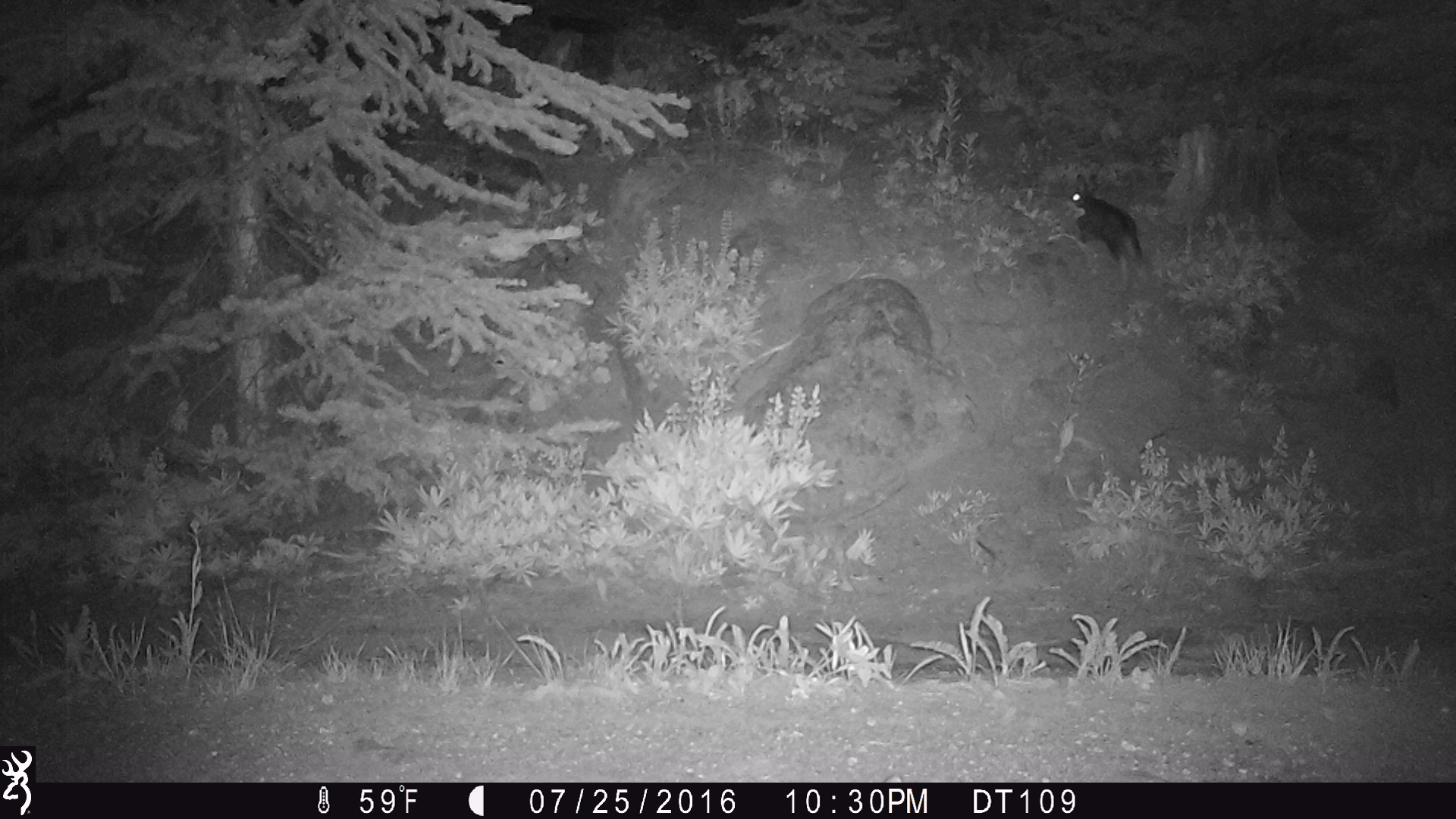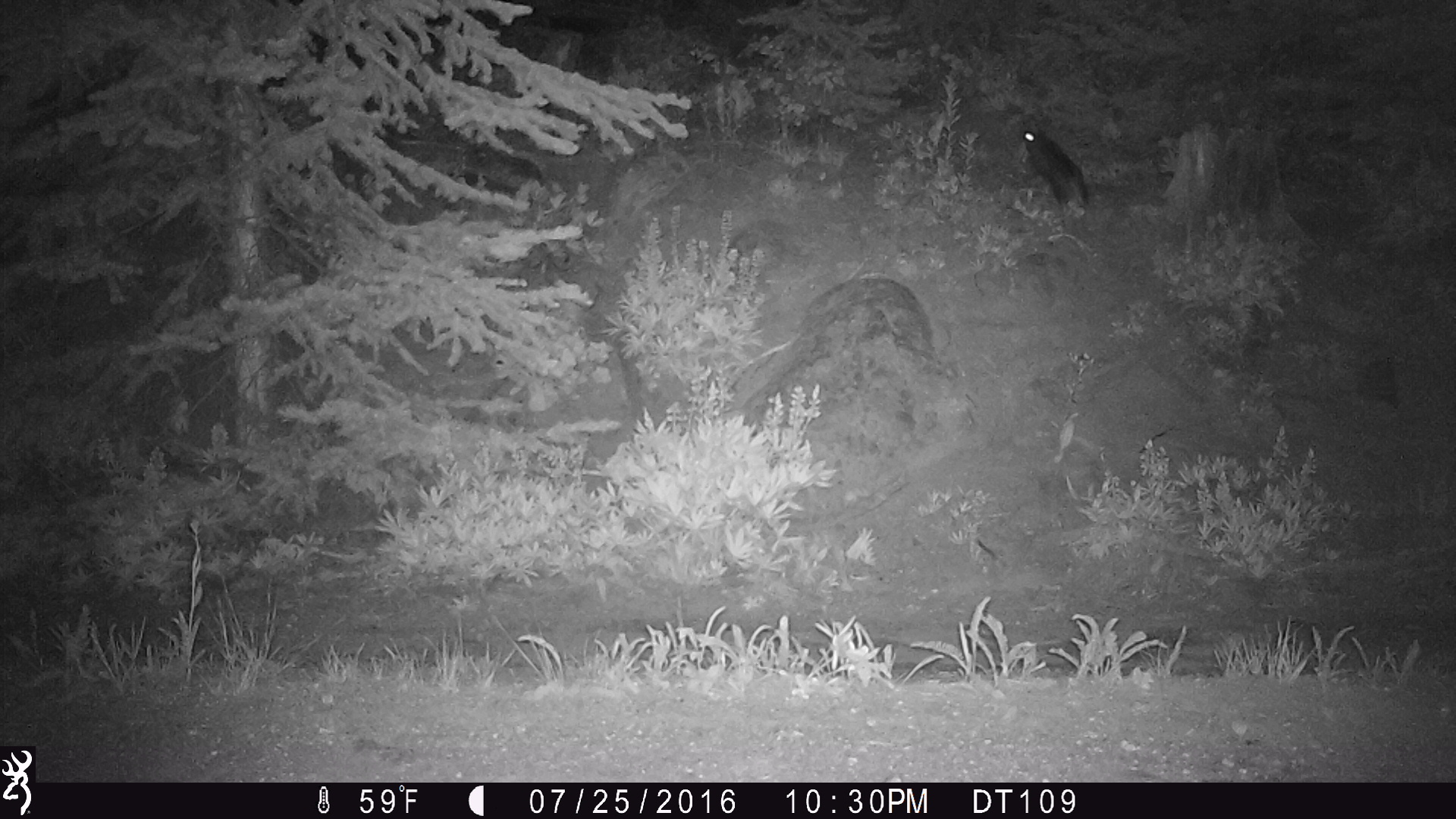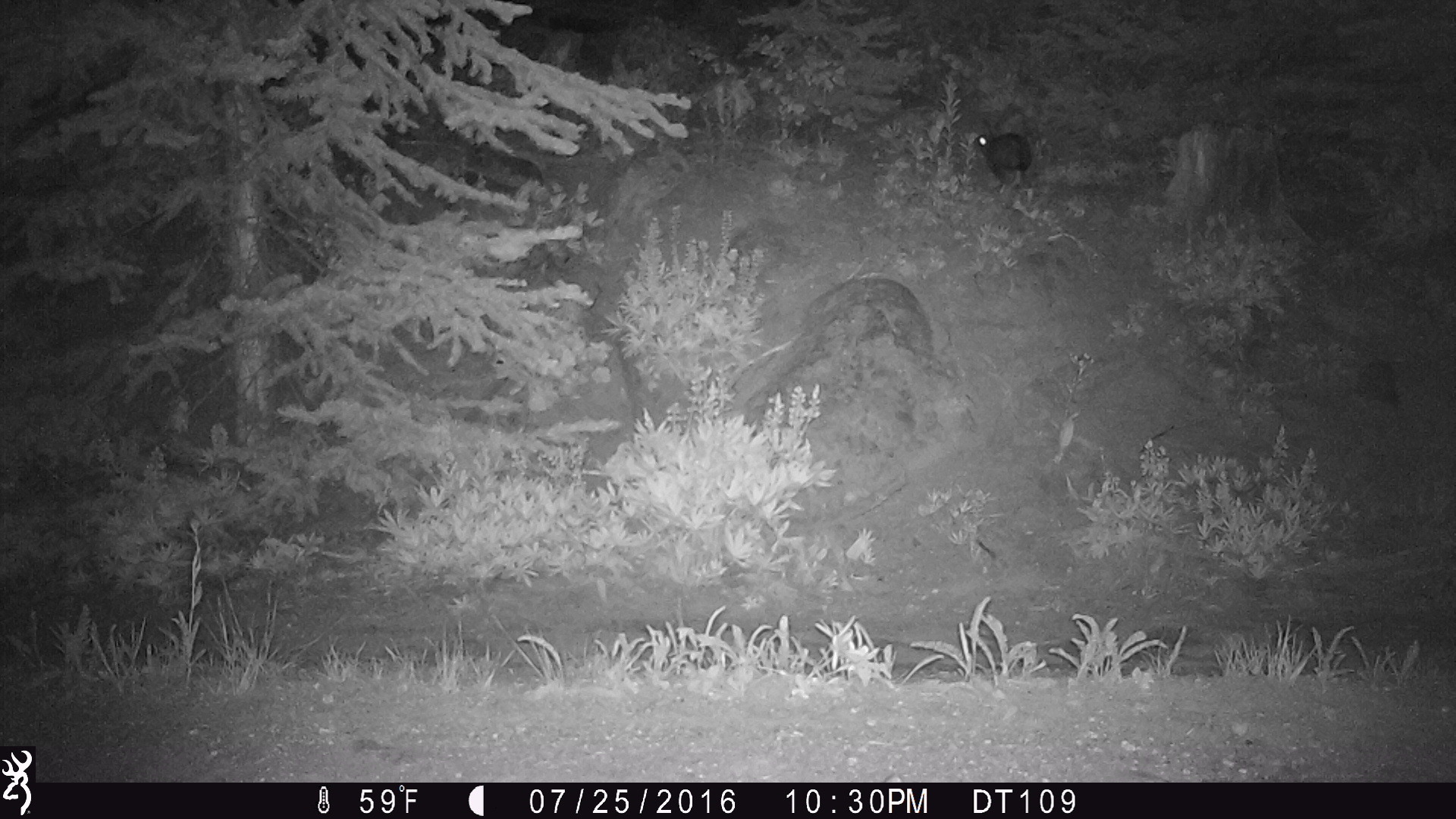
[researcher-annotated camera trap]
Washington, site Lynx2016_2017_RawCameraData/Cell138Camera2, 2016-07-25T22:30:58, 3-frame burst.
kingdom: Animalia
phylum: Chordata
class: Mammalia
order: Lagomorpha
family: Leporidae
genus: Lepus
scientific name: Lepus americanus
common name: snowshoe hare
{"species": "Lepus americanus (snowshoe hare)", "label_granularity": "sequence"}